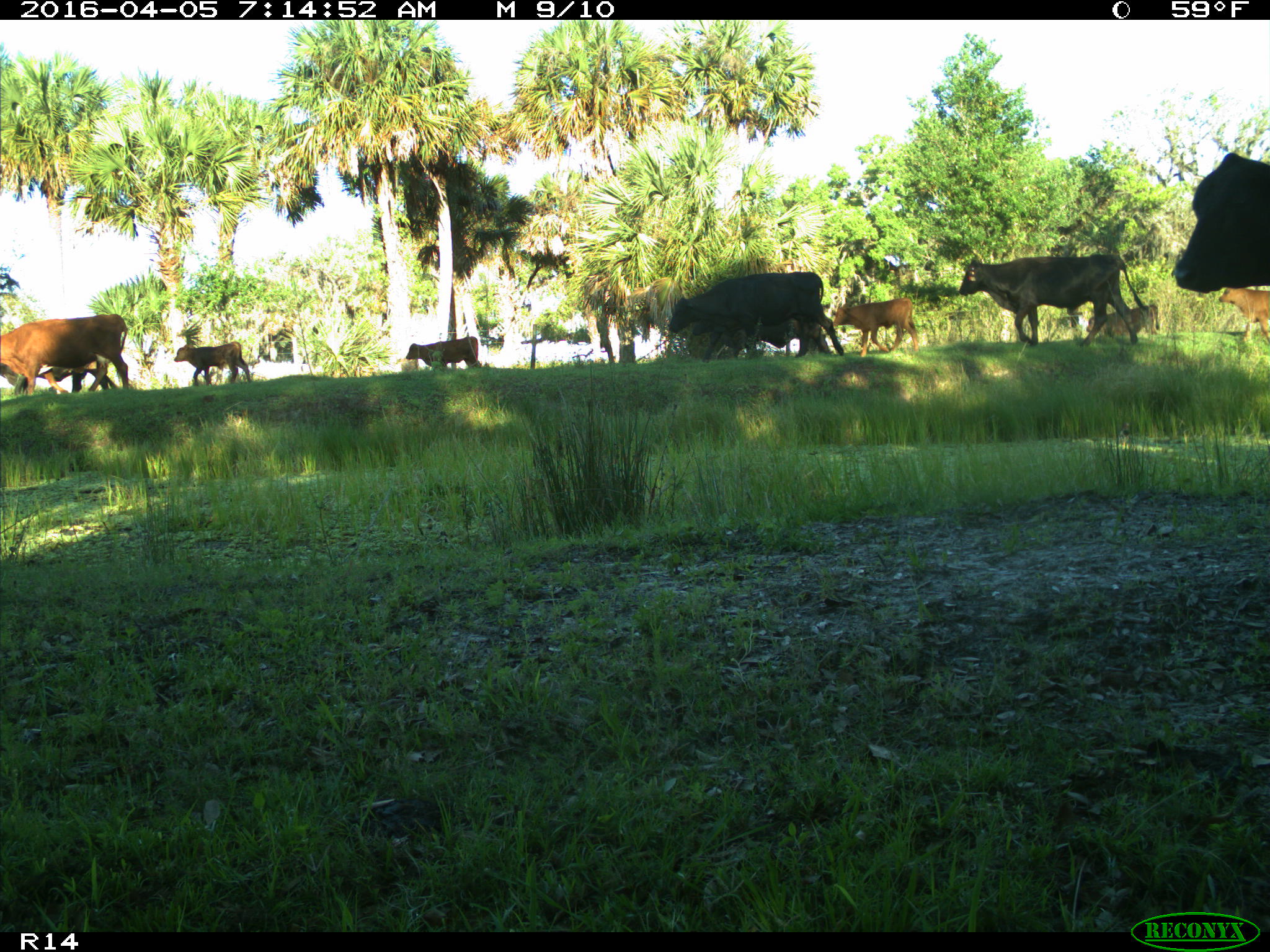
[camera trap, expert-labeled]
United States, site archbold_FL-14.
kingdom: Animalia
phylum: Chordata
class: Mammalia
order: Artiodactyla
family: Bovidae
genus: Bos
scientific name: Bos taurus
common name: domestic cow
Bos taurus (domestic cow).